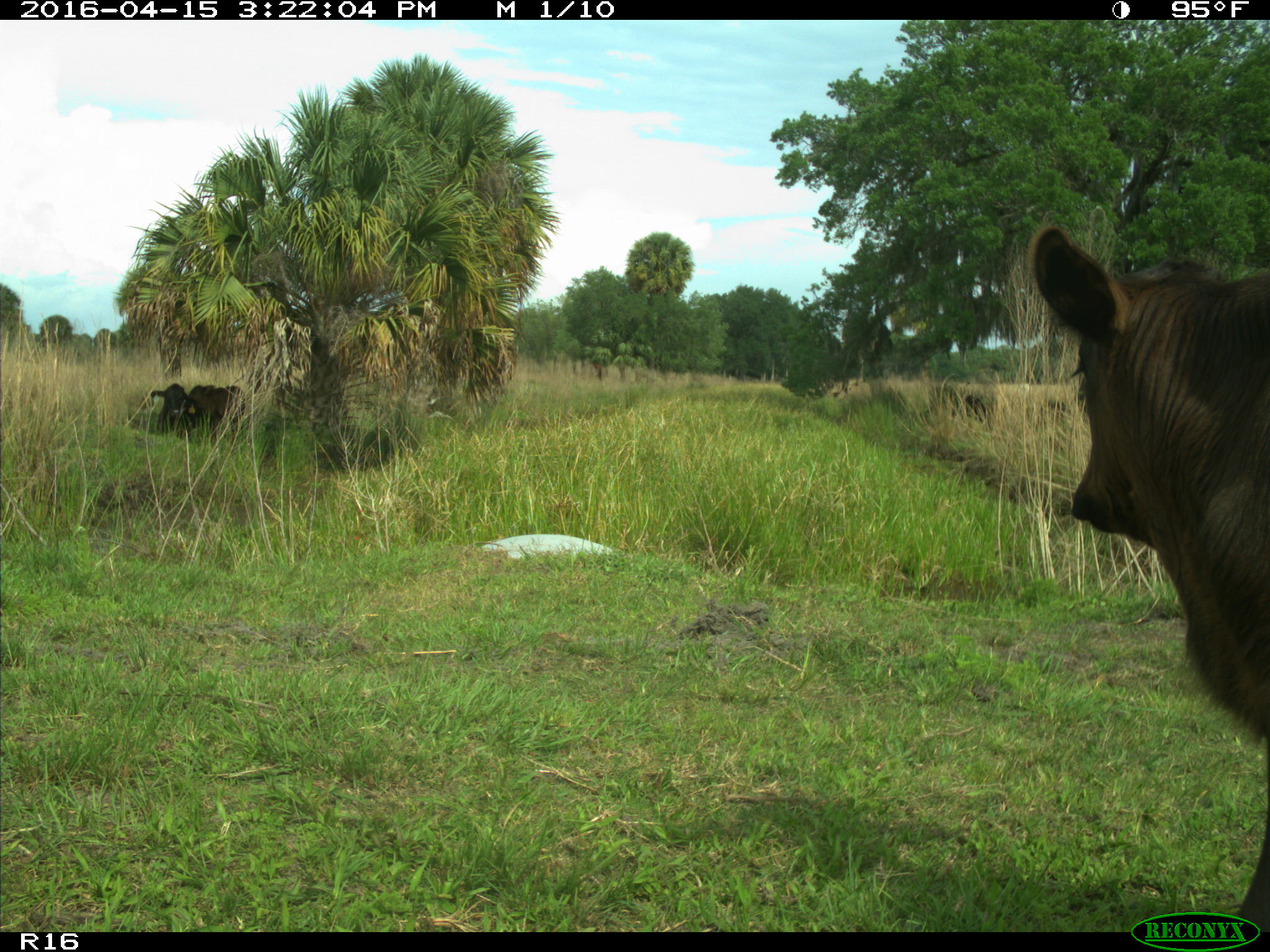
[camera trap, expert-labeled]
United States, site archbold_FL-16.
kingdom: Animalia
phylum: Chordata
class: Mammalia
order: Artiodactyla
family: Bovidae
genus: Bos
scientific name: Bos taurus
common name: domestic cow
Bos taurus (domestic cow).